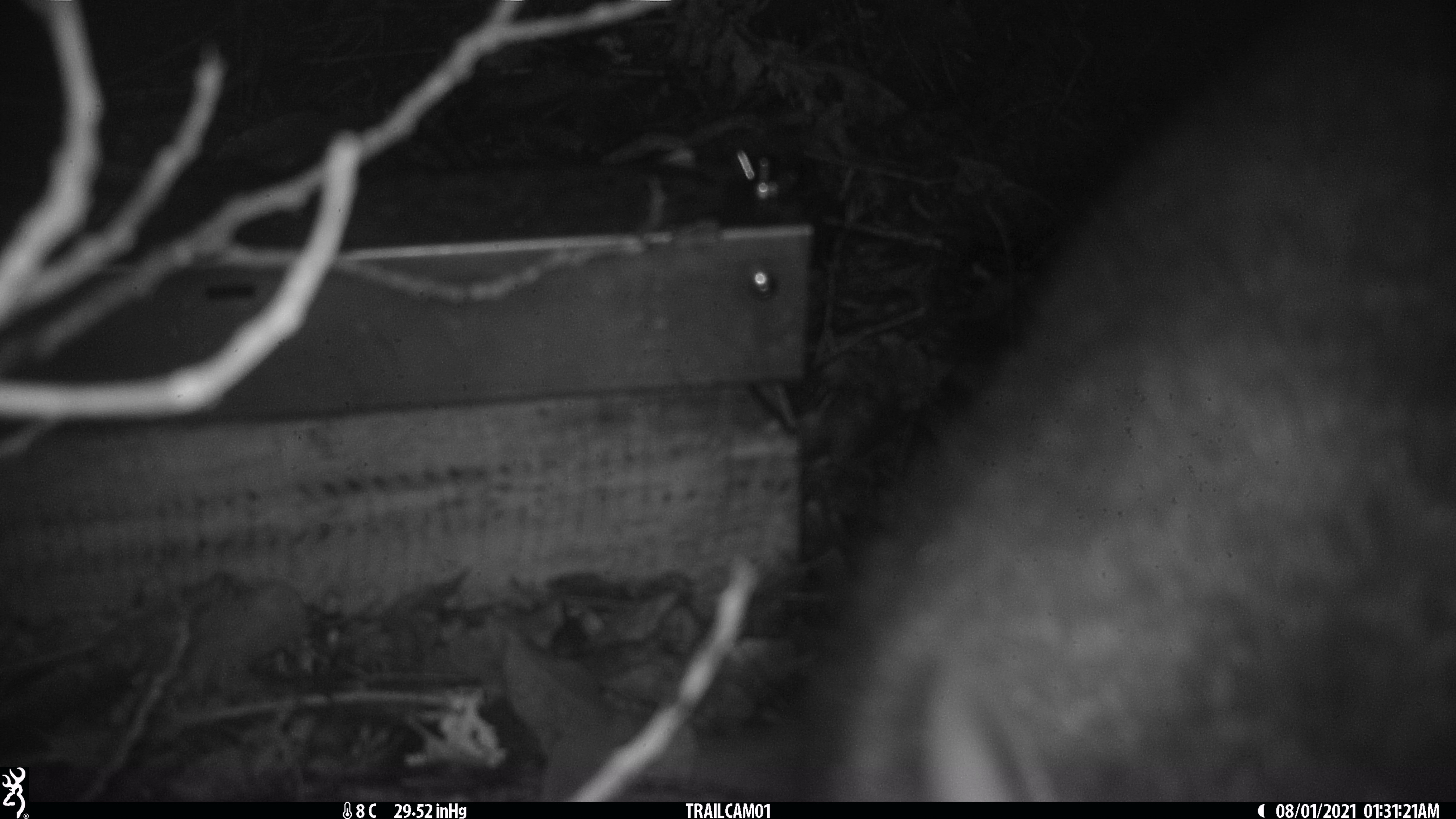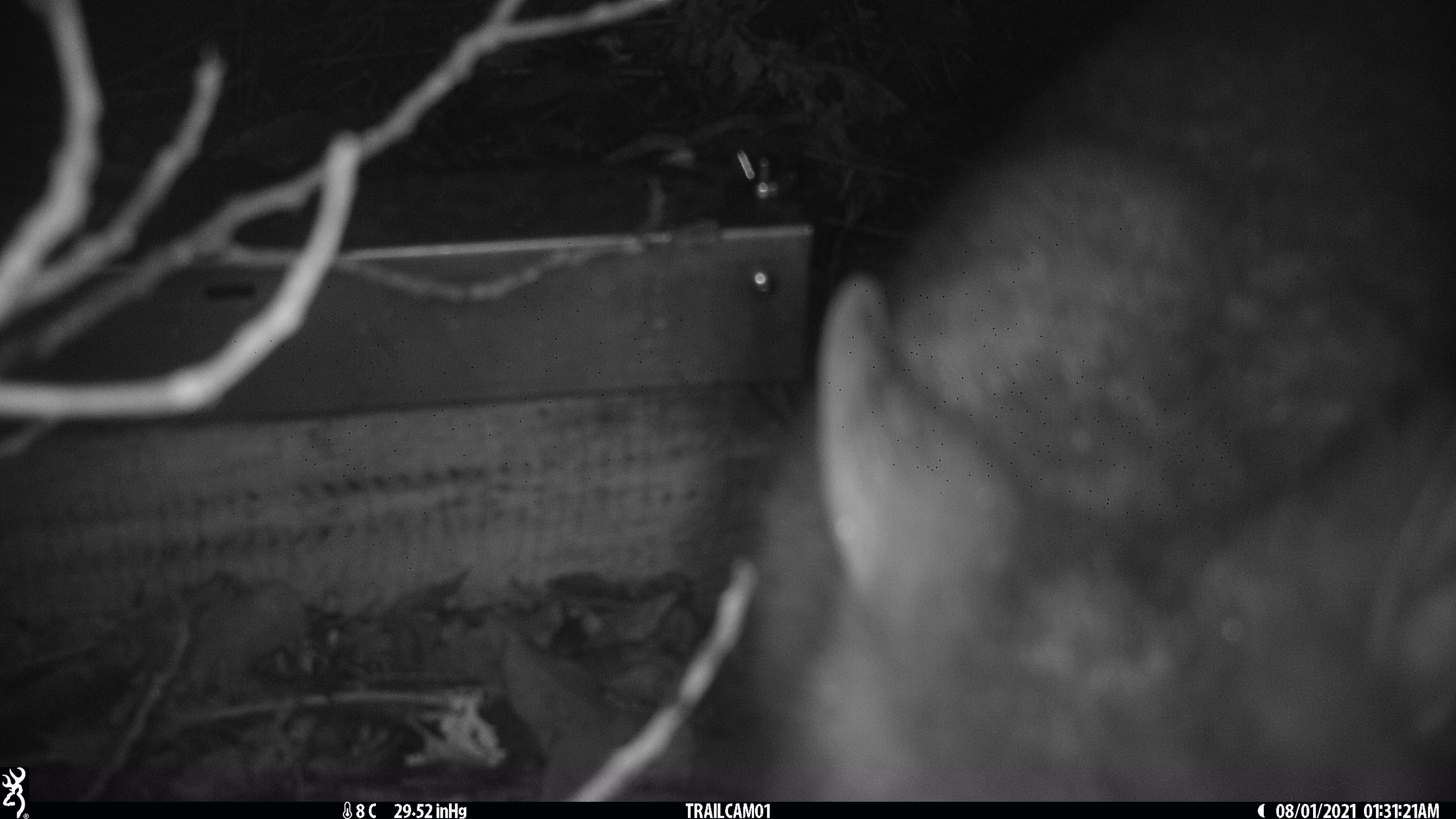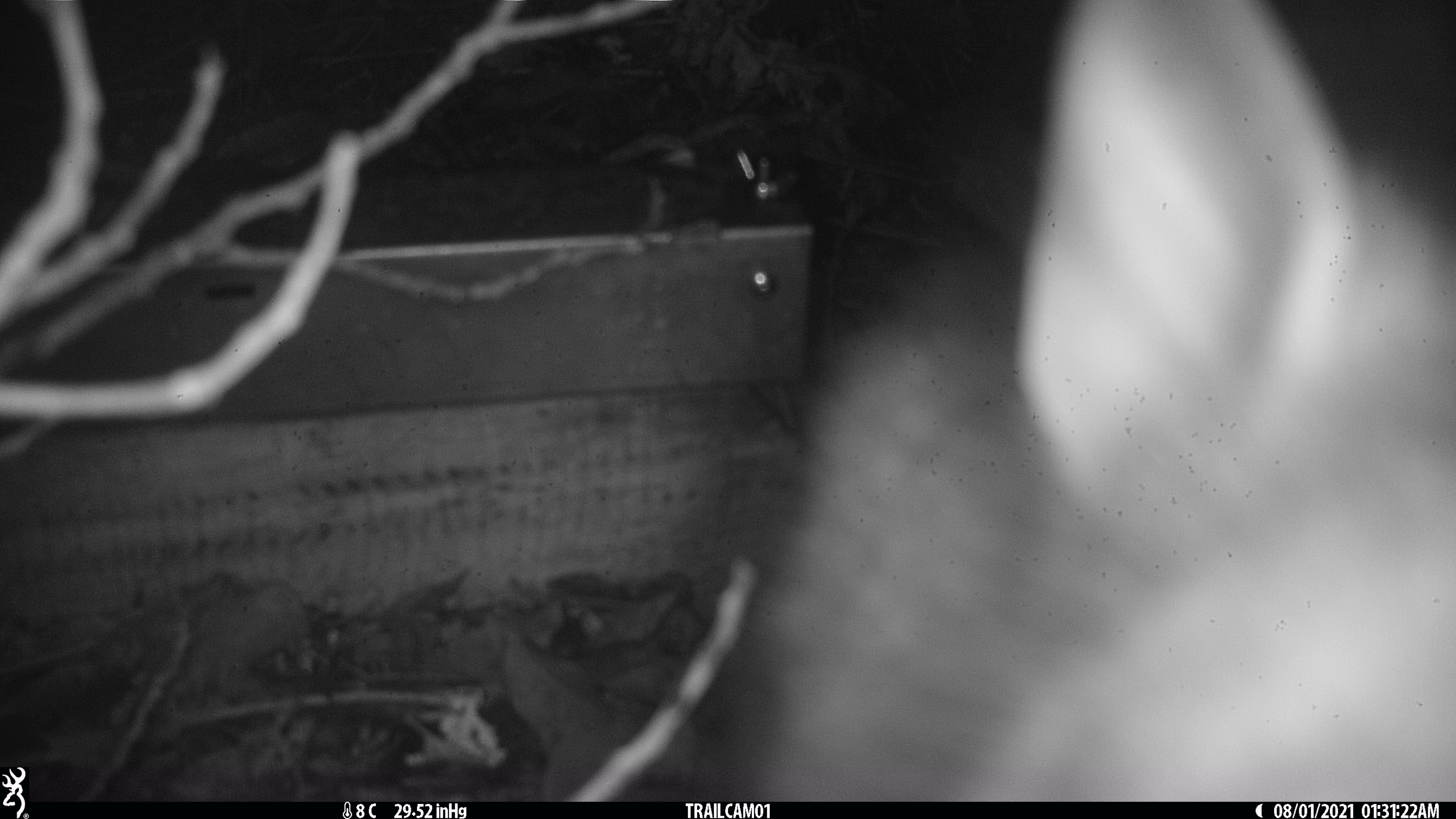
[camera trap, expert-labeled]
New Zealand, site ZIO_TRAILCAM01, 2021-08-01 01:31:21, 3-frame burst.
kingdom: Animalia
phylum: Chordata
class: Mammalia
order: Diprotodontia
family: Phalangeridae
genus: Trichosurus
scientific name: Trichosurus vulpecula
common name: common brushtail possum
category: possum